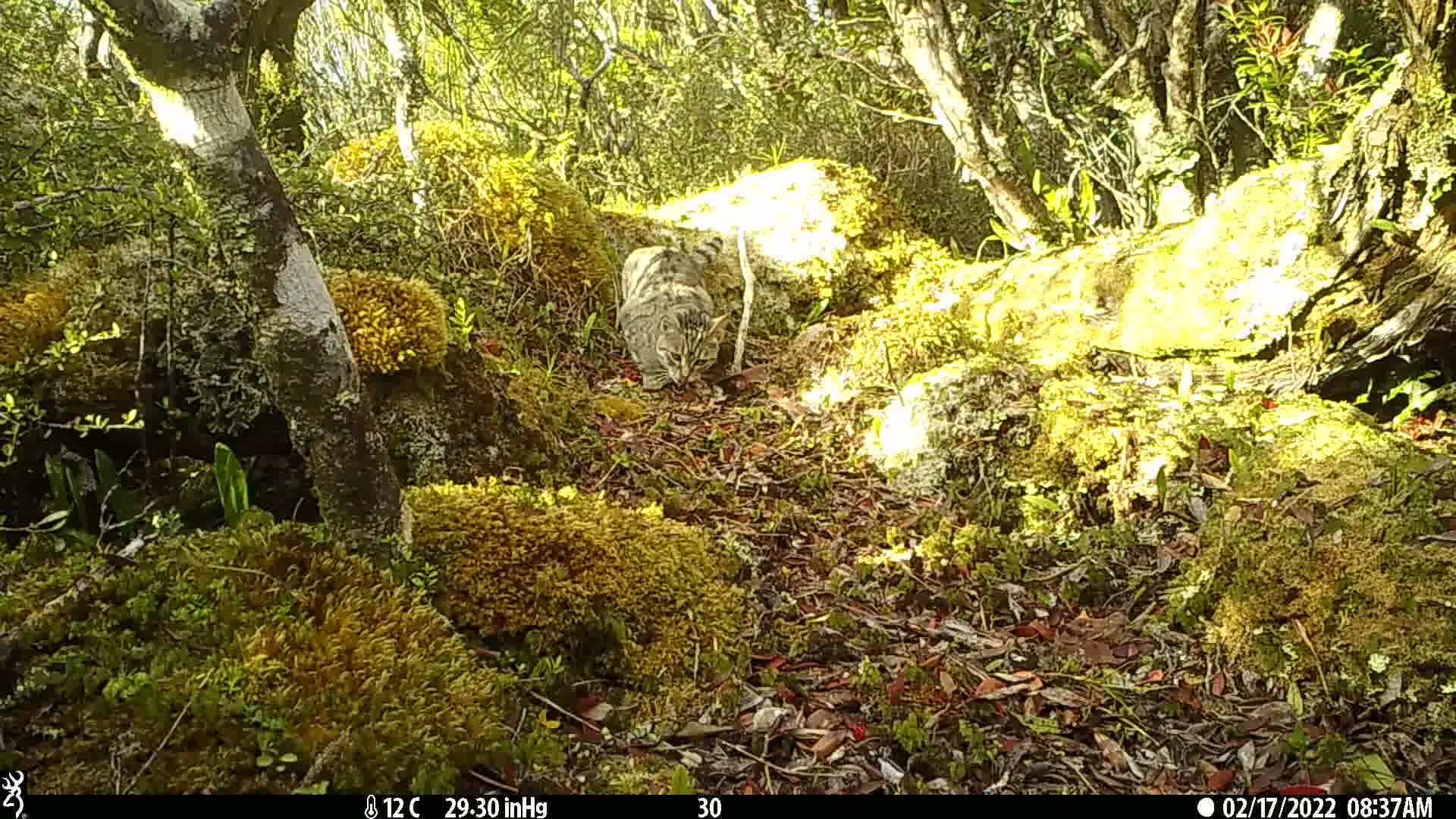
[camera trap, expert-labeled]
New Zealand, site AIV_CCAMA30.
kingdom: Animalia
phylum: Chordata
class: Mammalia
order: Carnivora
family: Felidae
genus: Felis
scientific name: Felis catus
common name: domestic cat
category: cat